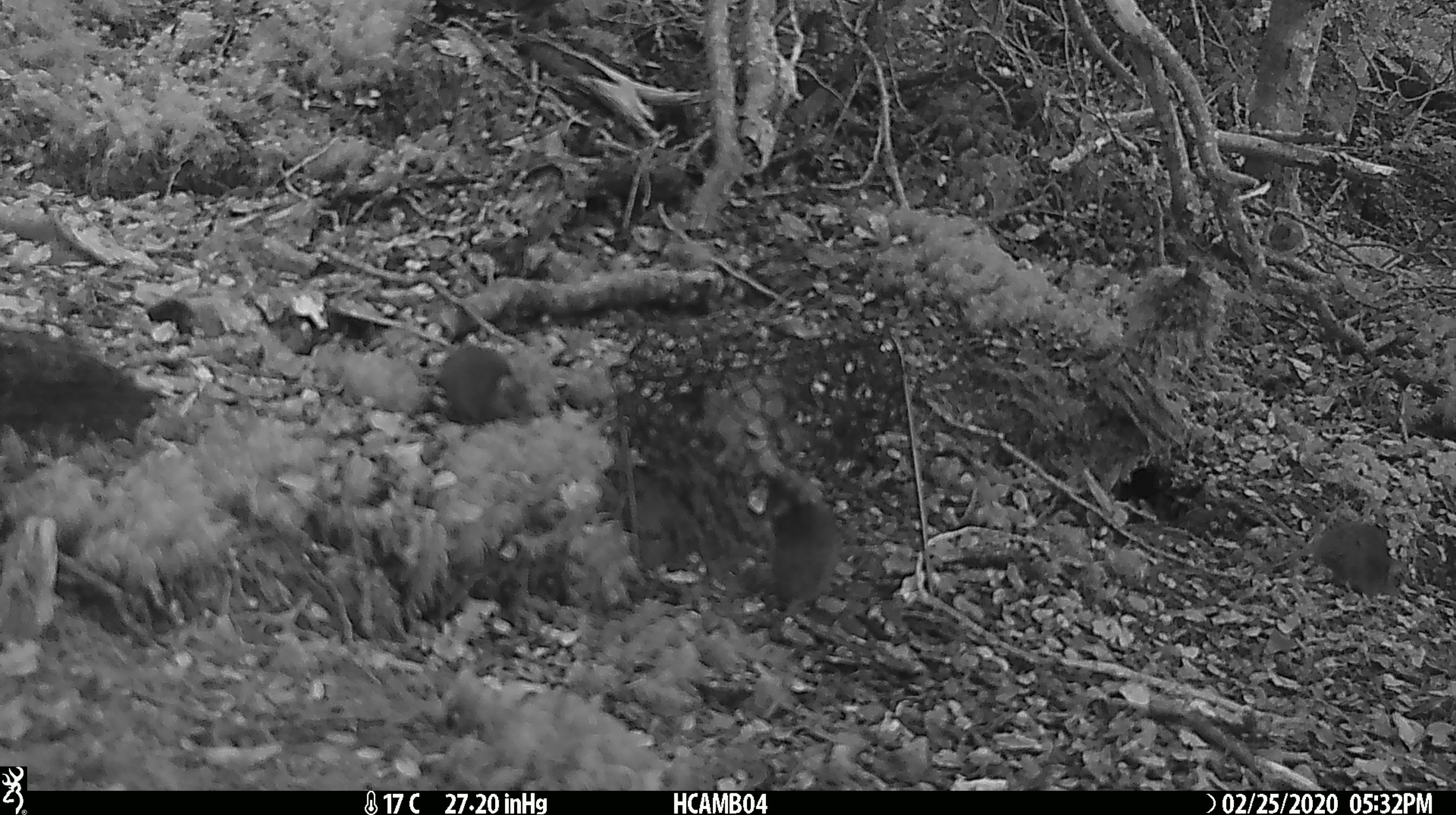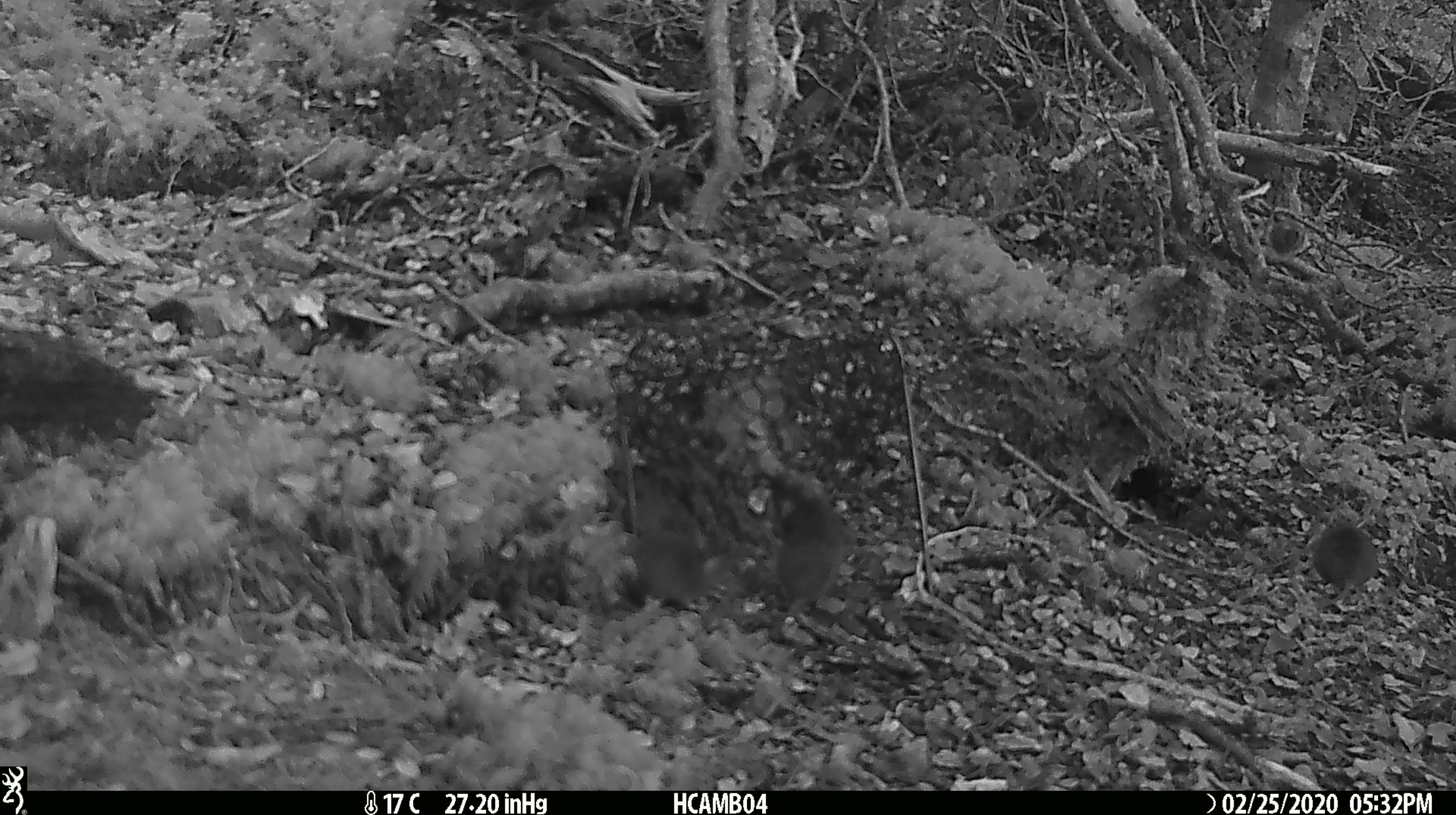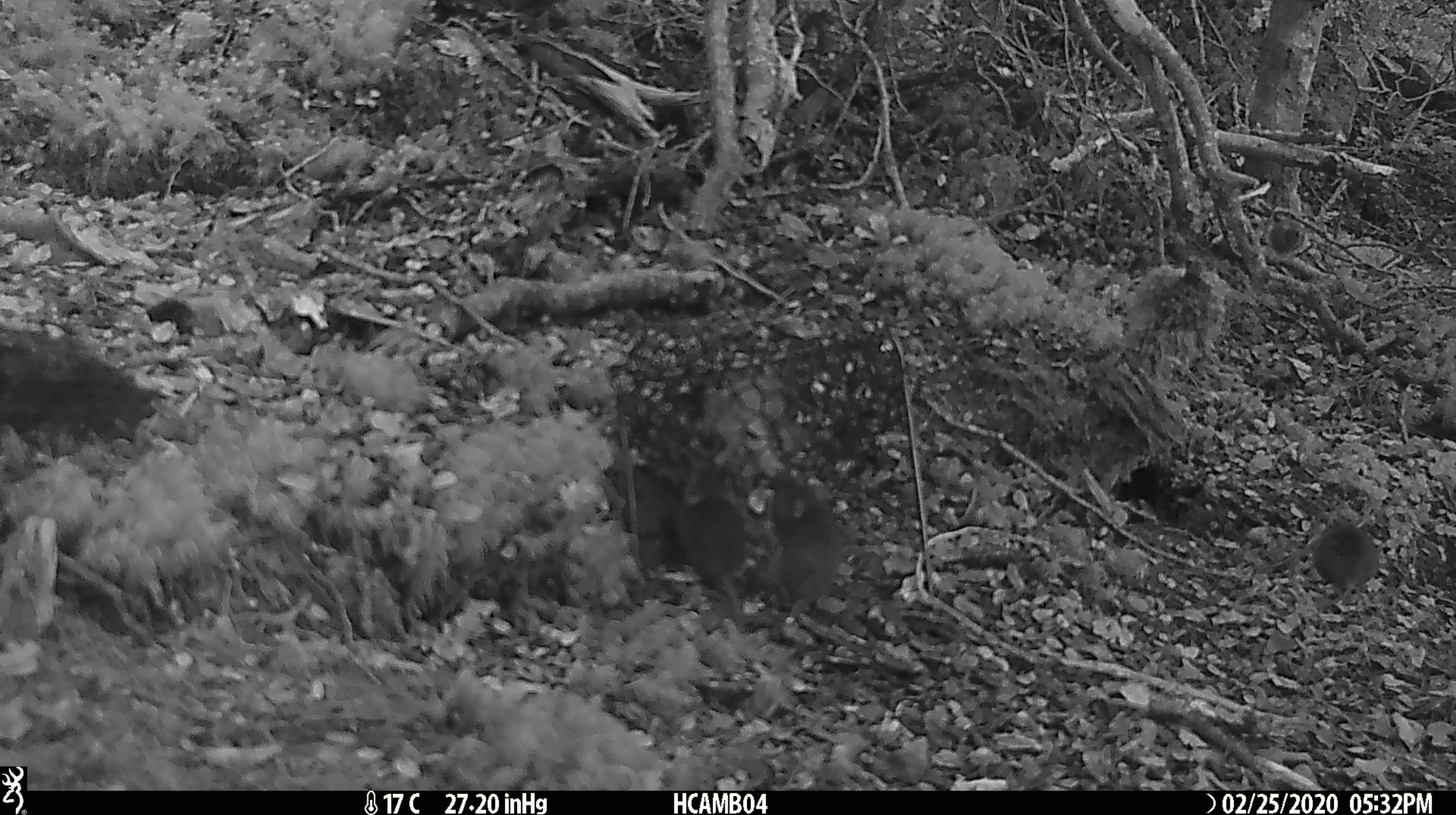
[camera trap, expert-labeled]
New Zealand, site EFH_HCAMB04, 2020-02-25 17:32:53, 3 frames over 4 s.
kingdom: Animalia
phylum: Chordata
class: Mammalia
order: Rodentia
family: Muridae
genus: Mus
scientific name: Mus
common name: mouse